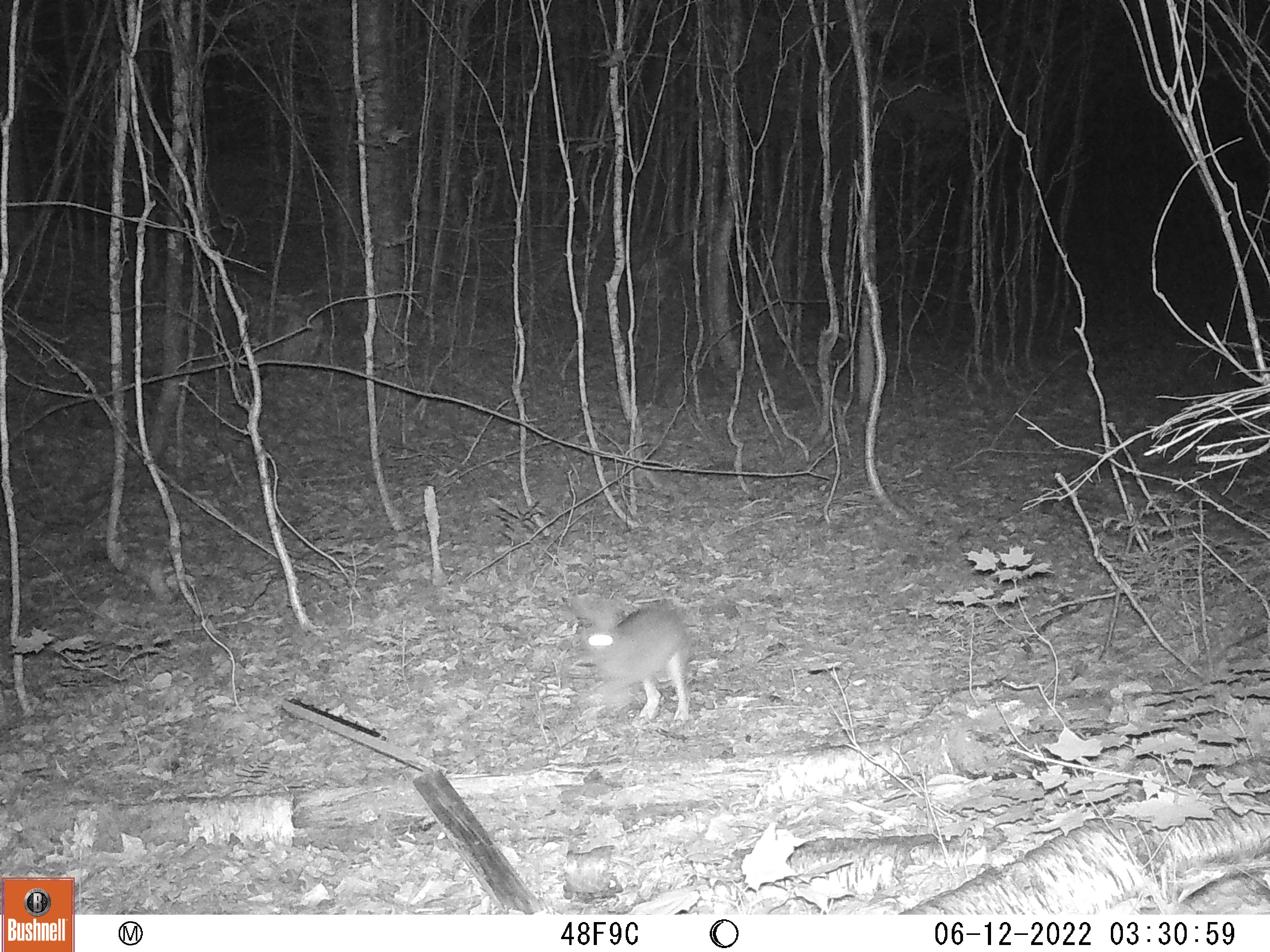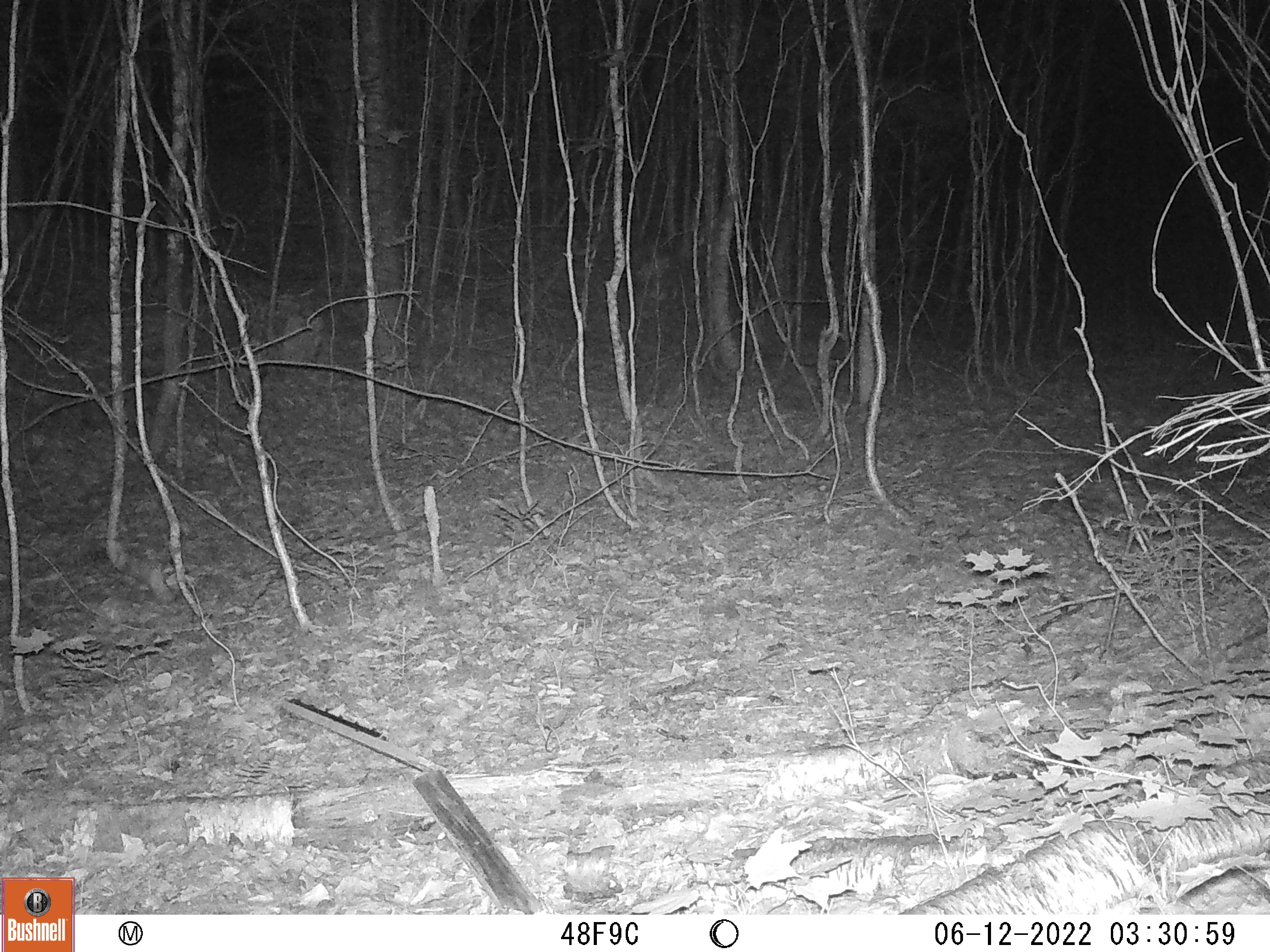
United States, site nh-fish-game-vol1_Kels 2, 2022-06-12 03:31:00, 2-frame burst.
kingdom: Animalia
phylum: Chordata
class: Mammalia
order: Lagomorpha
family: Leporidae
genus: Sylvilagus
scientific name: Sylvilagus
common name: cottontail rabbit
Cottontail rabbit (Sylvilagus).